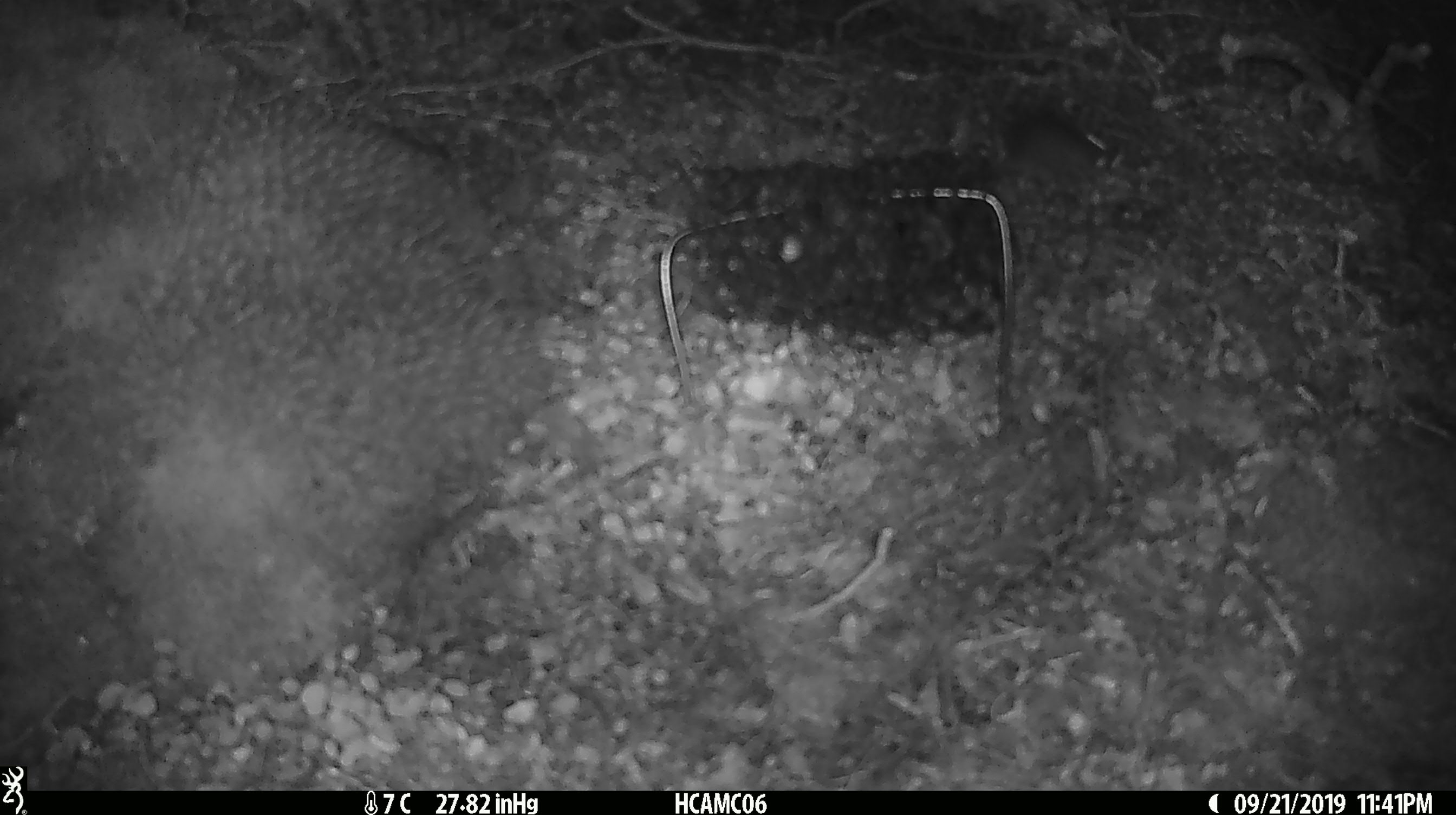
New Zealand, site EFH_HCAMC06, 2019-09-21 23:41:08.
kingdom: Animalia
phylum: Chordata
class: Mammalia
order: Rodentia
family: Muridae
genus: Mus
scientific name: Mus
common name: mouse